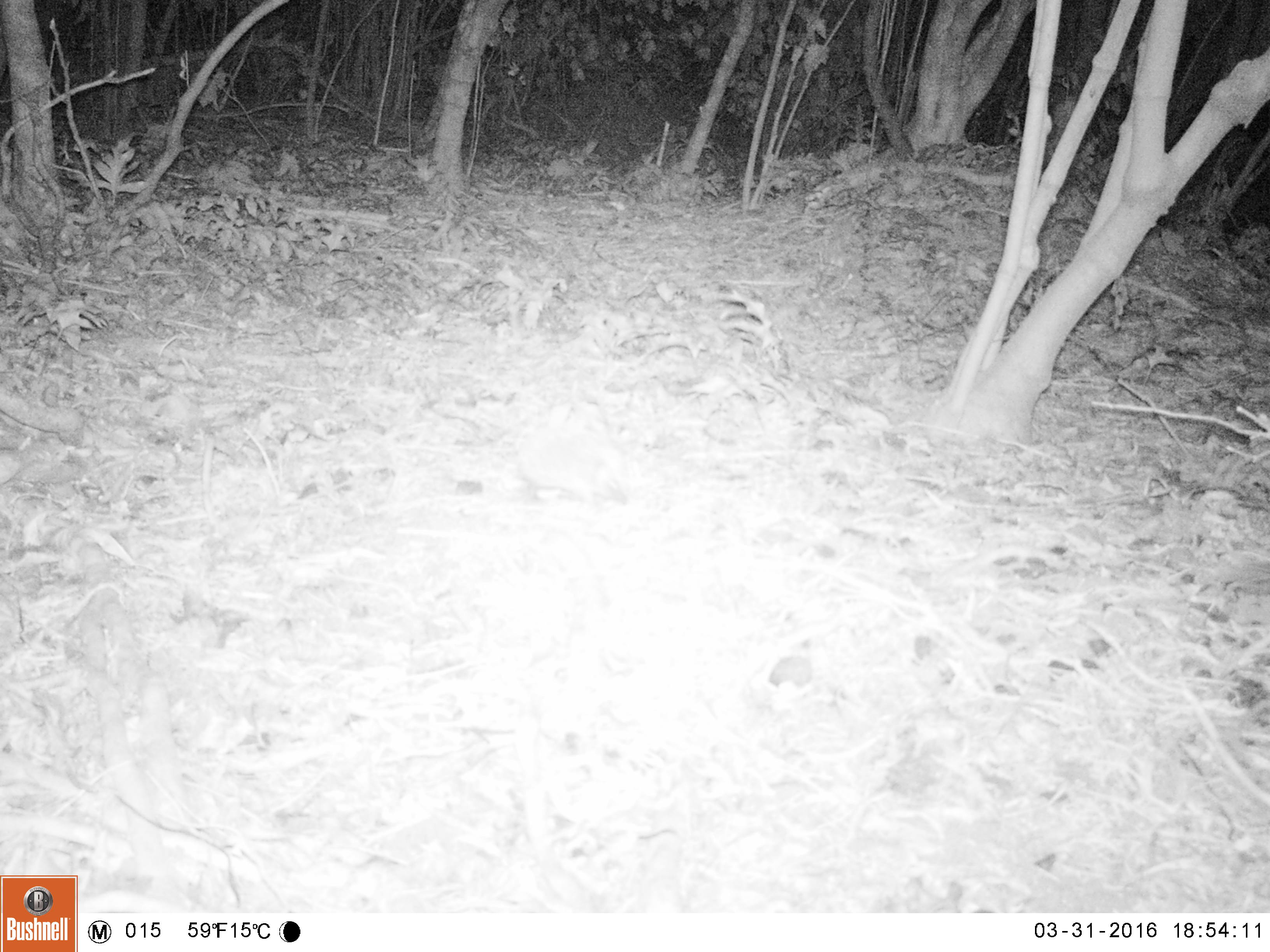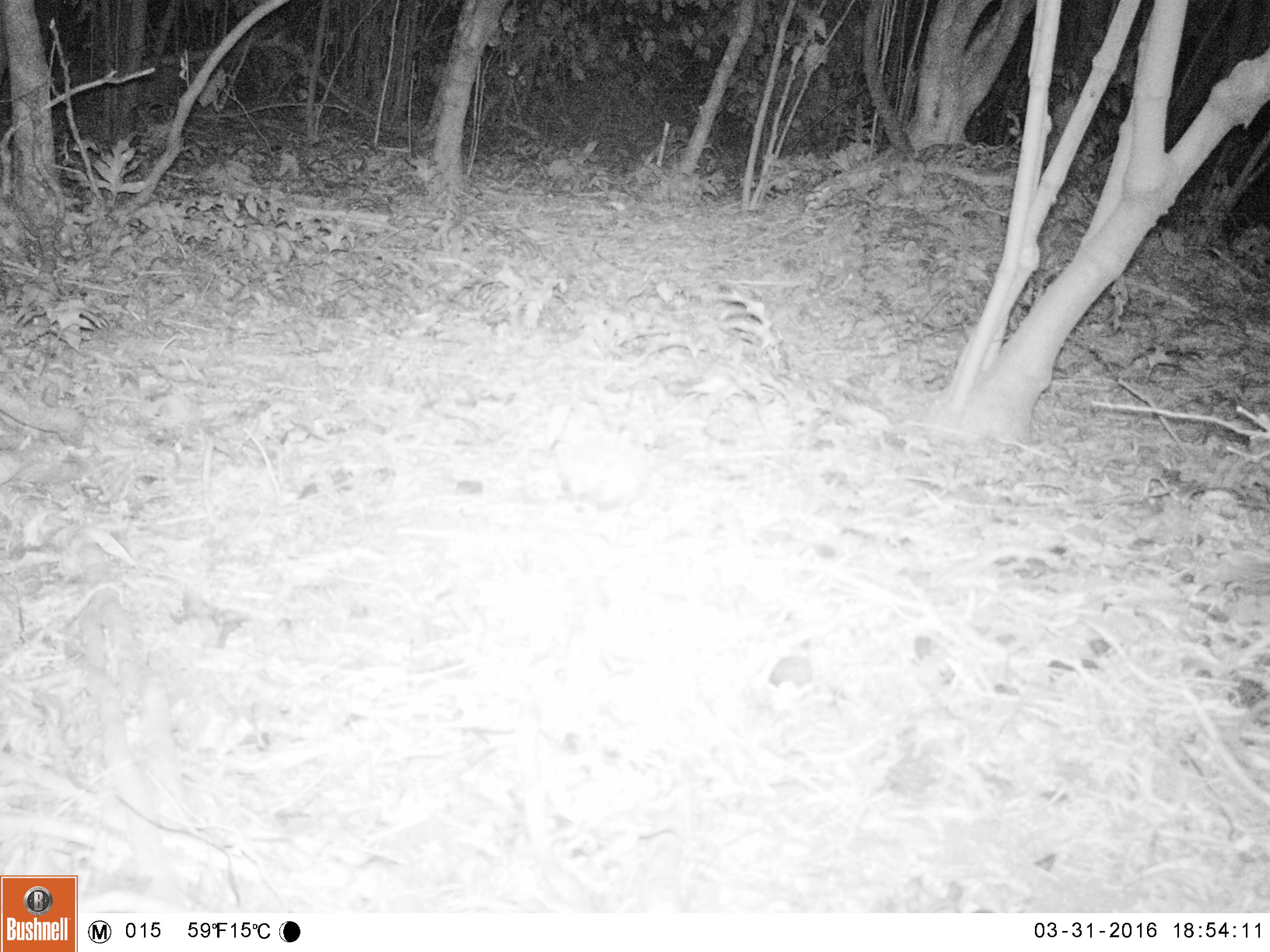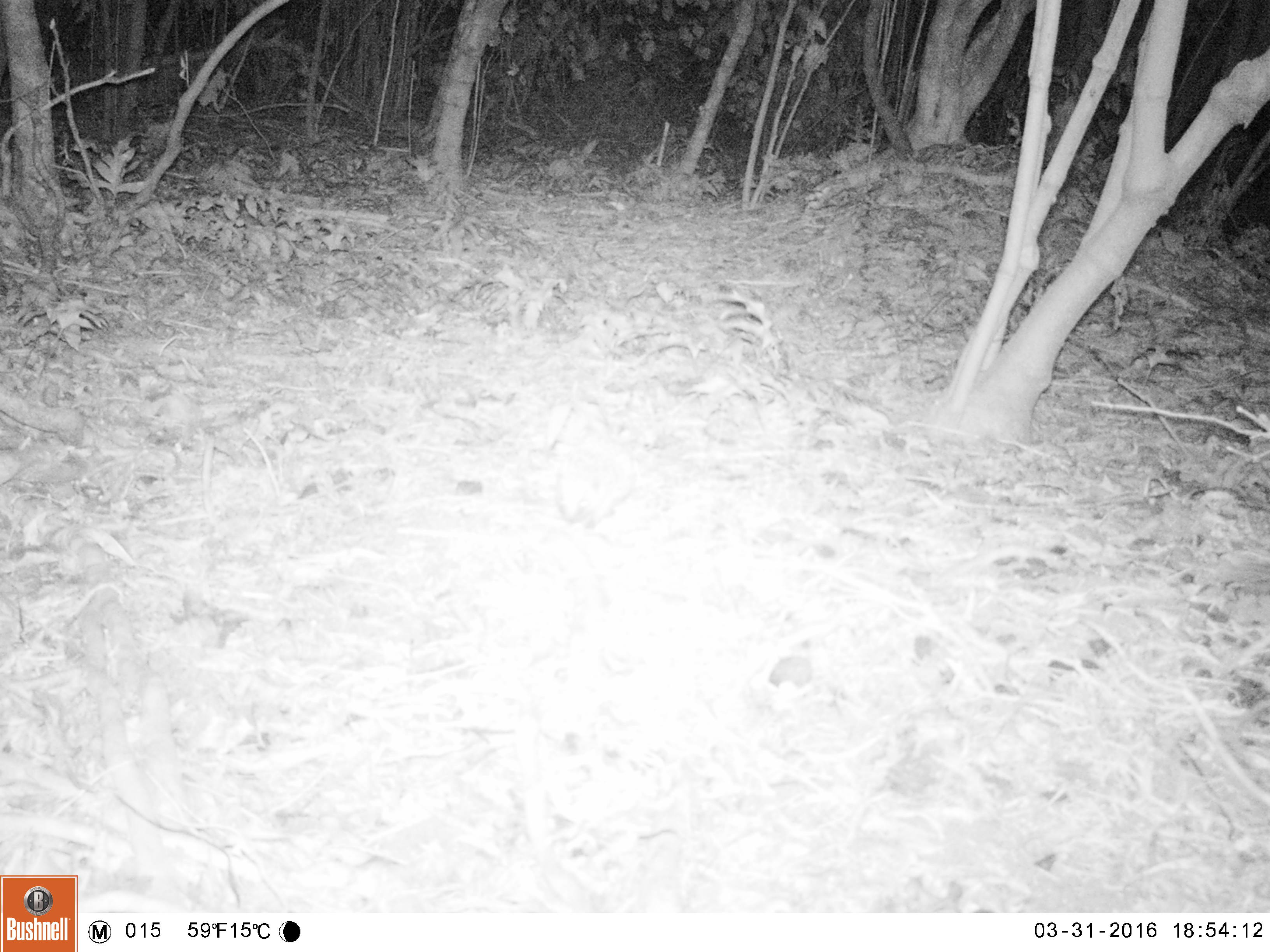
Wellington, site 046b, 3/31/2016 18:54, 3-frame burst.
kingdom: Animalia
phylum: Chordata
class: Mammalia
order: Eulipotyphla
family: Erinaceidae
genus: Erinaceus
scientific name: Erinaceus europaeus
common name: hedgehog